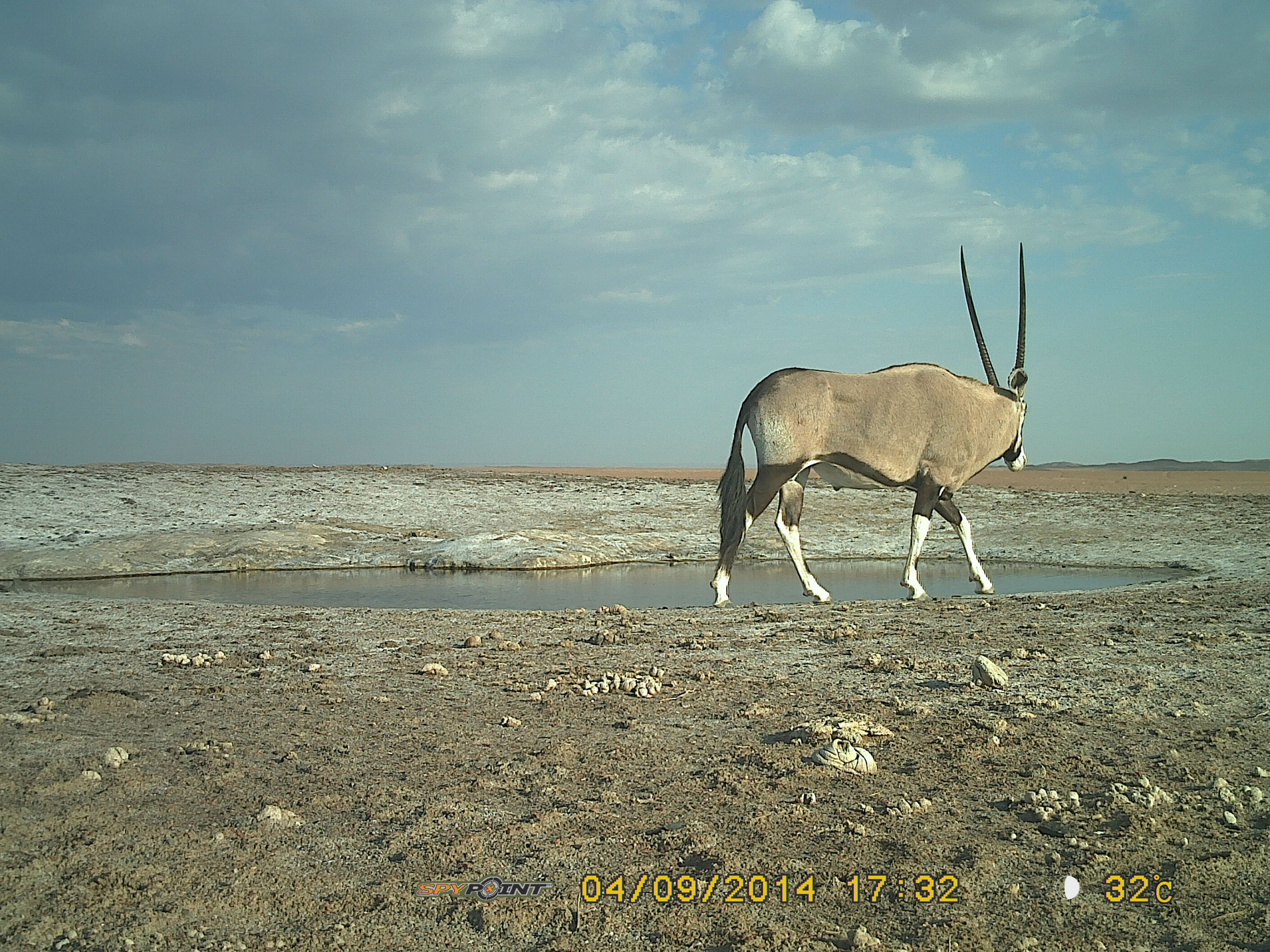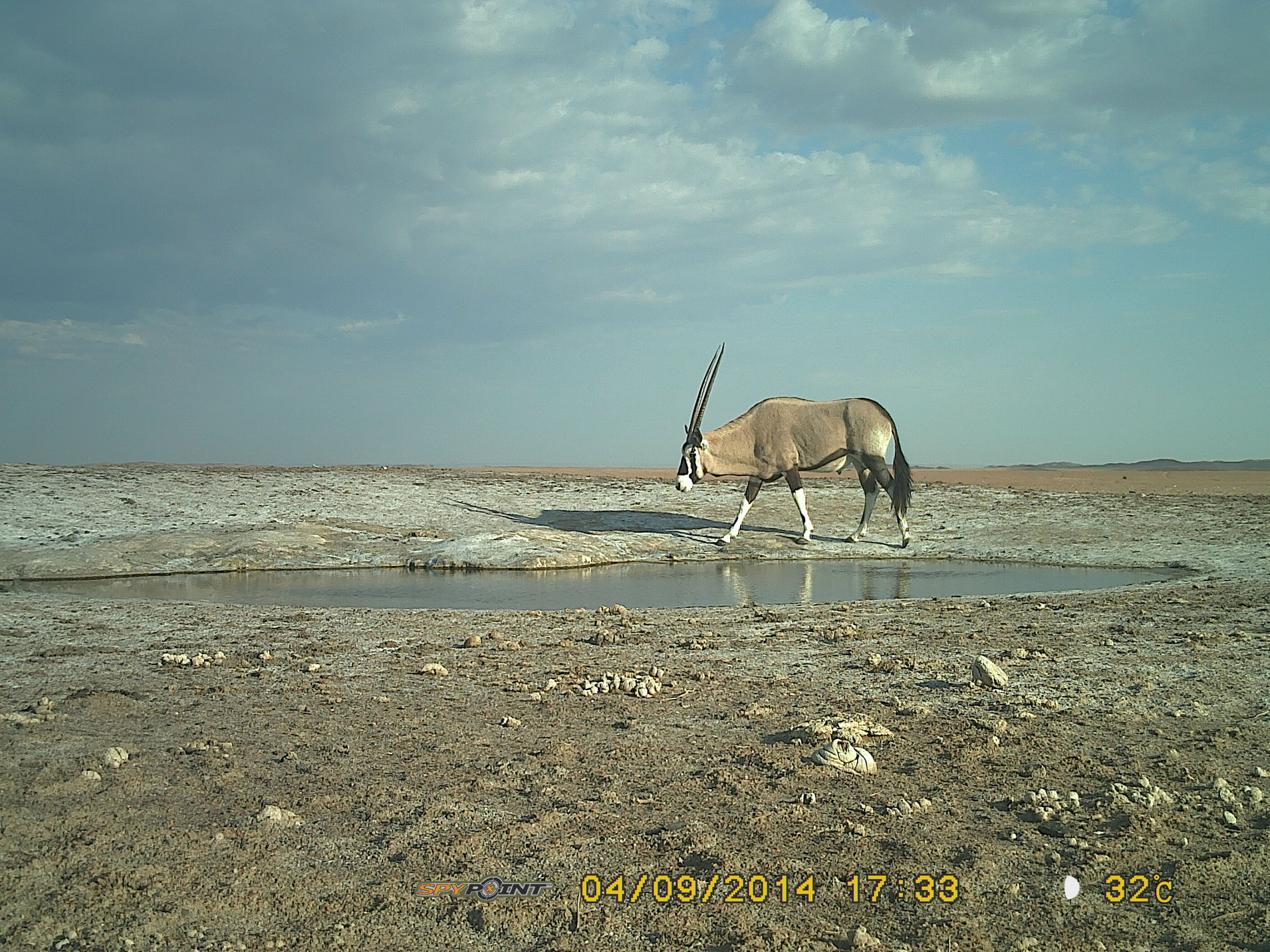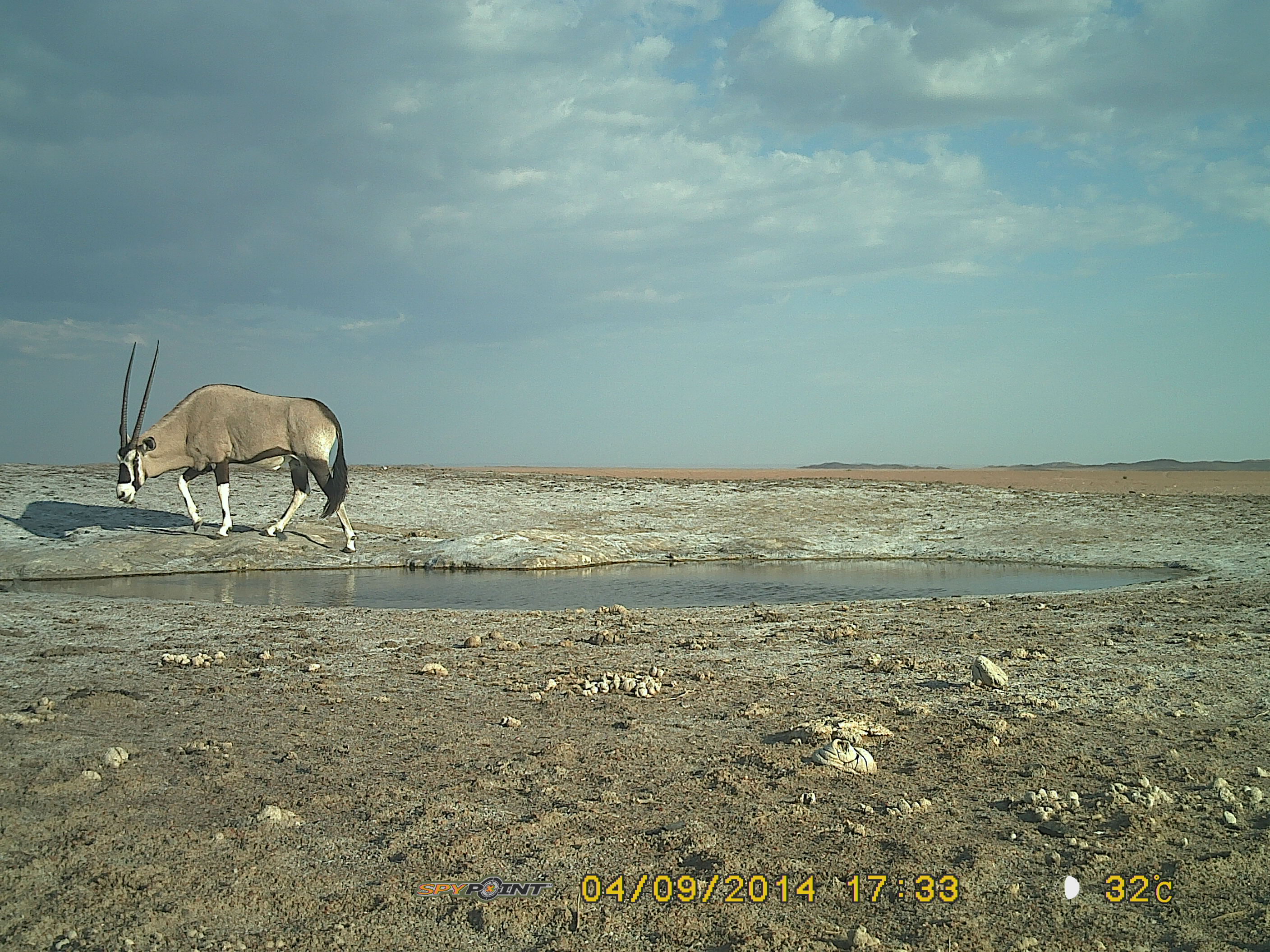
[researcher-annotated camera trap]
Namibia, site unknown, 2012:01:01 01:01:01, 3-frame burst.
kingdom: Animalia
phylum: Chordata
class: Mammalia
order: Artiodactyla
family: Bovidae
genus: Oryx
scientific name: Oryx gazella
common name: gemsbok